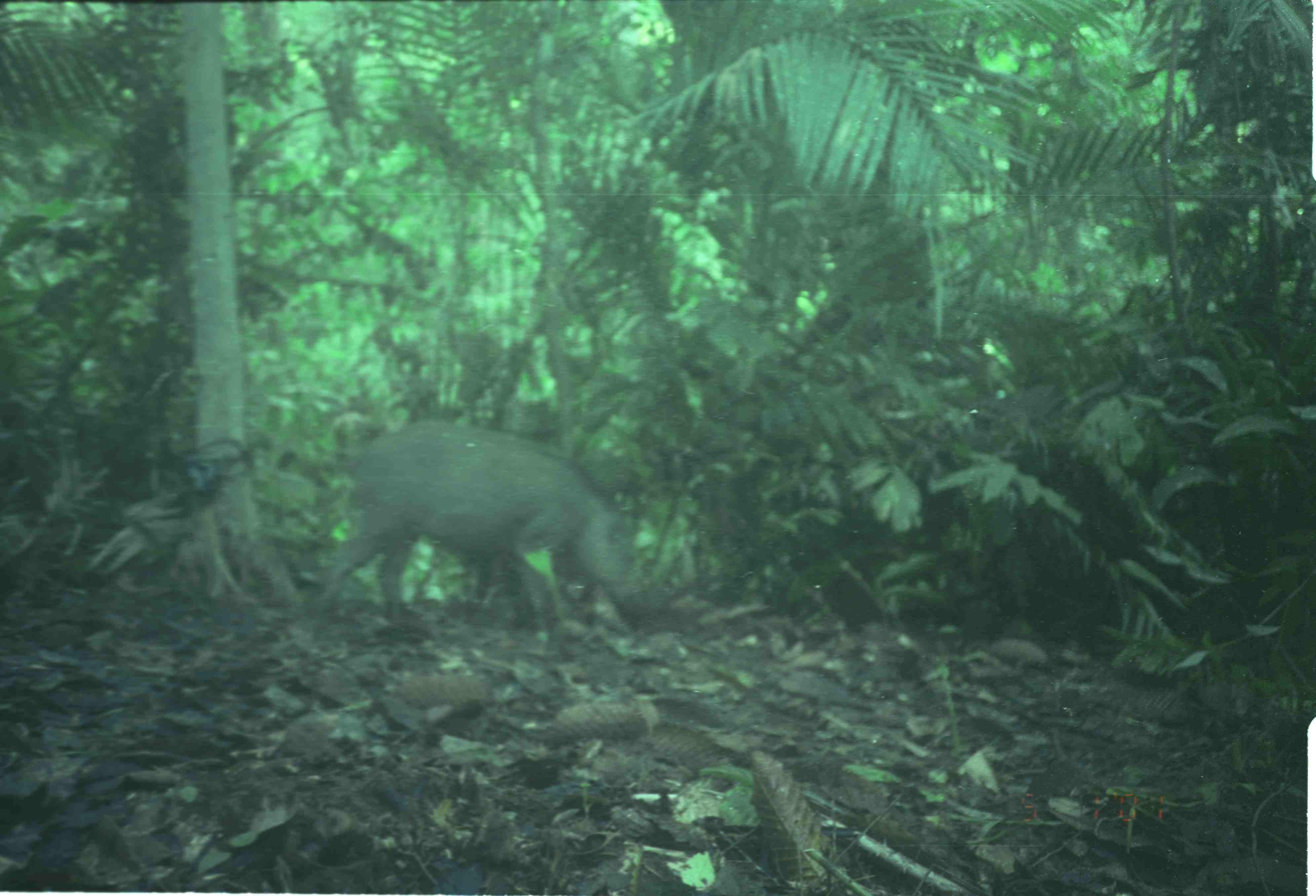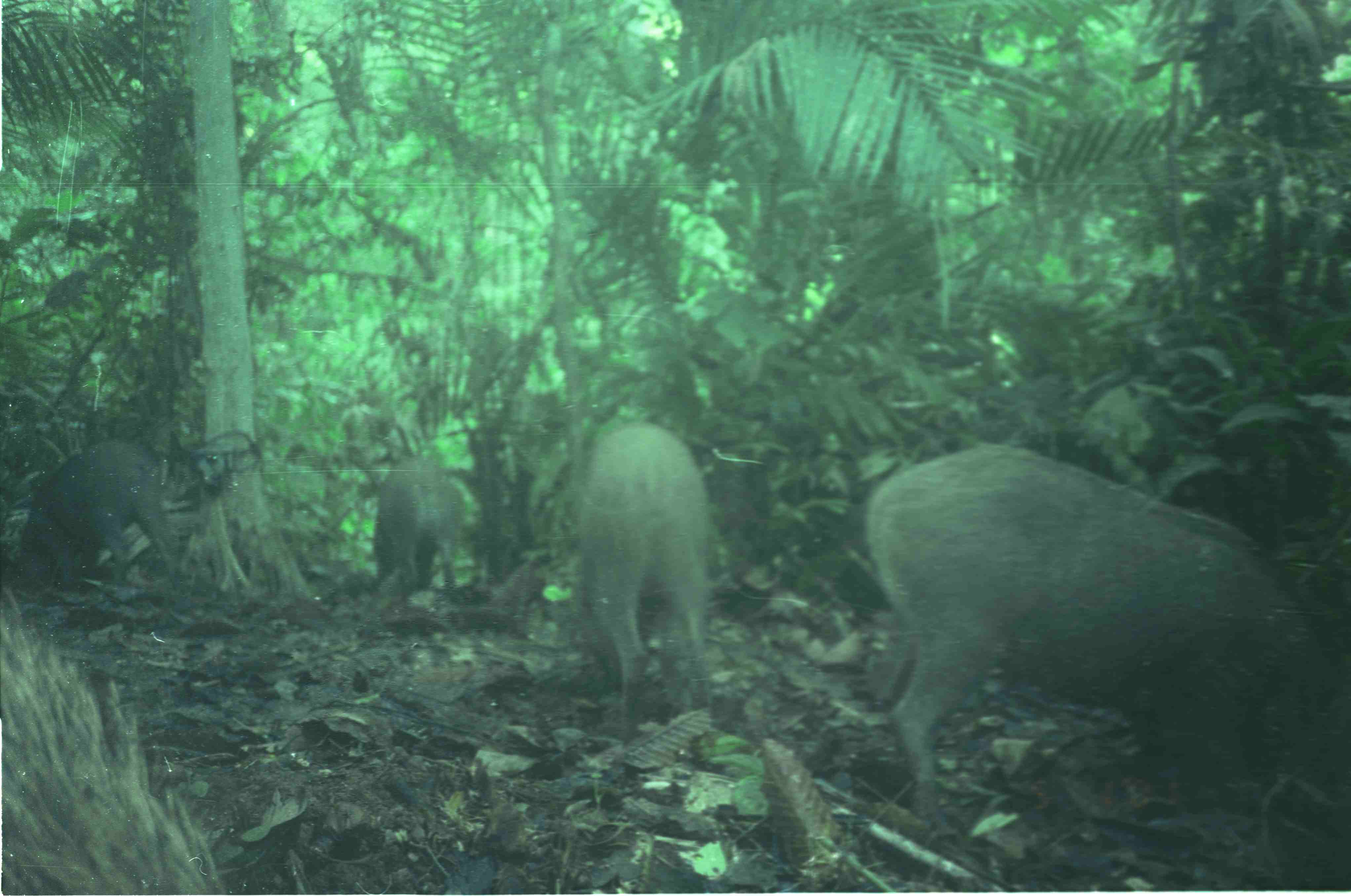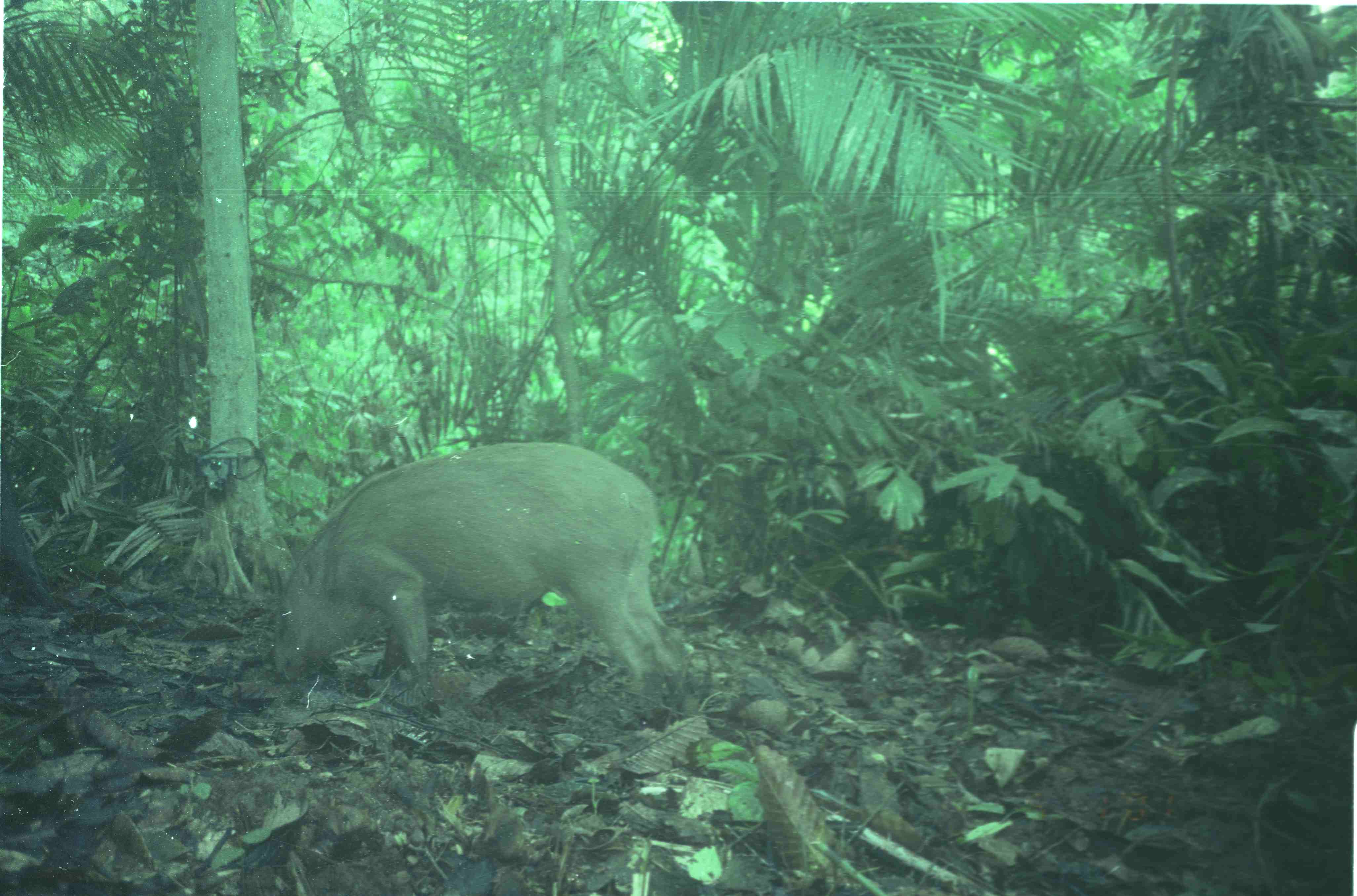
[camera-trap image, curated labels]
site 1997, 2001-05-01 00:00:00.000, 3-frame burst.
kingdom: Animalia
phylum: Chordata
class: Mammalia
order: Artiodactyla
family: Suidae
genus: Sus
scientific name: Sus scrofa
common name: wild boar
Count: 1.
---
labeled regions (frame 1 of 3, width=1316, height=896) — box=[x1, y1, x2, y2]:
sus scrofa: box=[320, 419, 646, 632]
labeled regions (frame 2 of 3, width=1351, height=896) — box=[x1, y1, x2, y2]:
sus scrofa: box=[865, 444, 1351, 835]; box=[1, 587, 226, 895]; box=[579, 423, 712, 745]; box=[21, 440, 178, 587]; box=[374, 456, 464, 589]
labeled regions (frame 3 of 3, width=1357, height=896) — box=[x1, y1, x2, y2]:
sus scrofa: box=[274, 441, 699, 716]